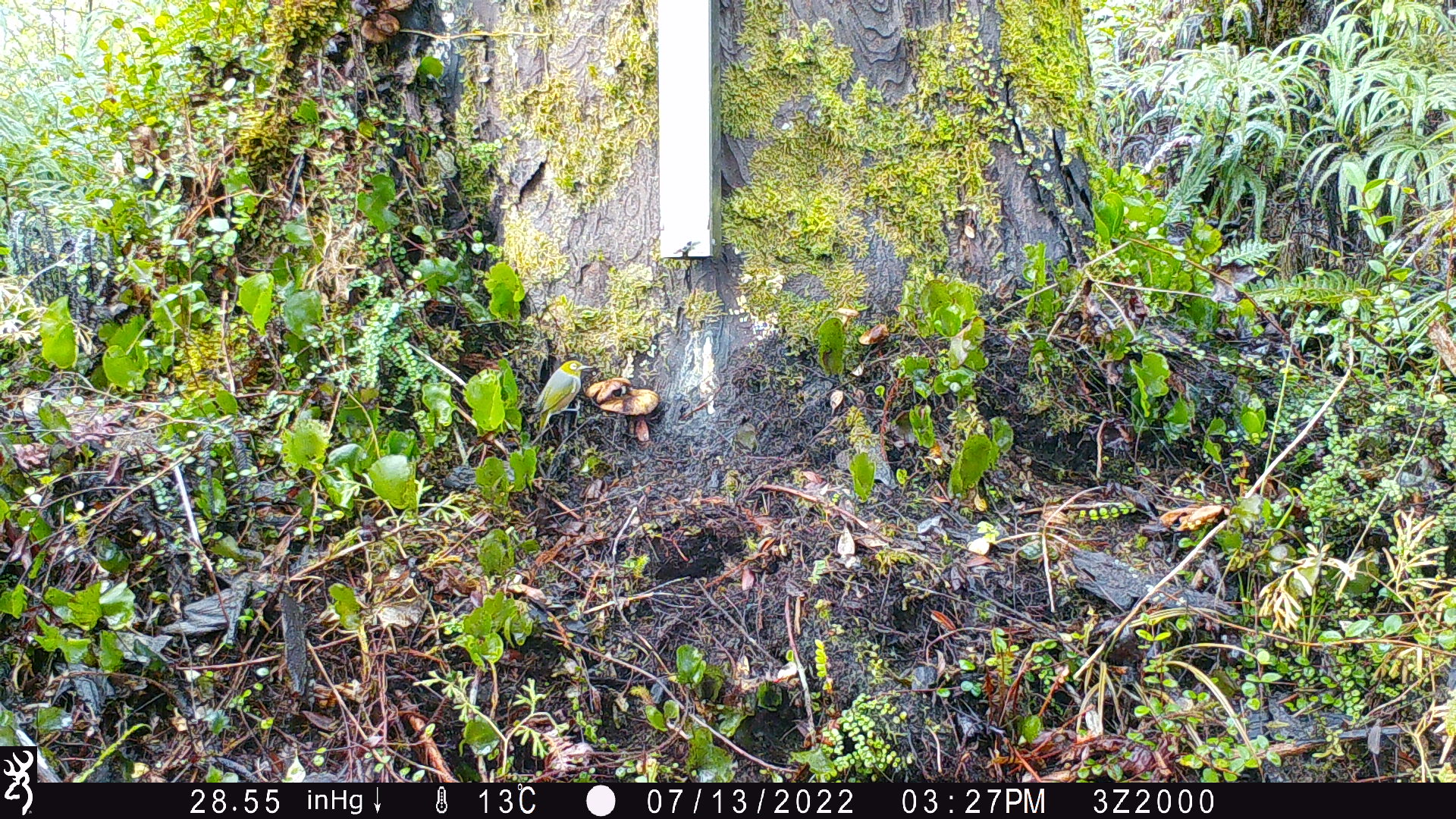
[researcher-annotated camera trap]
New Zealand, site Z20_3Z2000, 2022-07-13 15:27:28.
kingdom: Animalia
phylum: Chordata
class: Aves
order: Passeriformes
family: Zosteropidae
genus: Zosterops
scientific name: Zosterops lateralis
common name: silvereye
Silvereye (Zosterops lateralis).